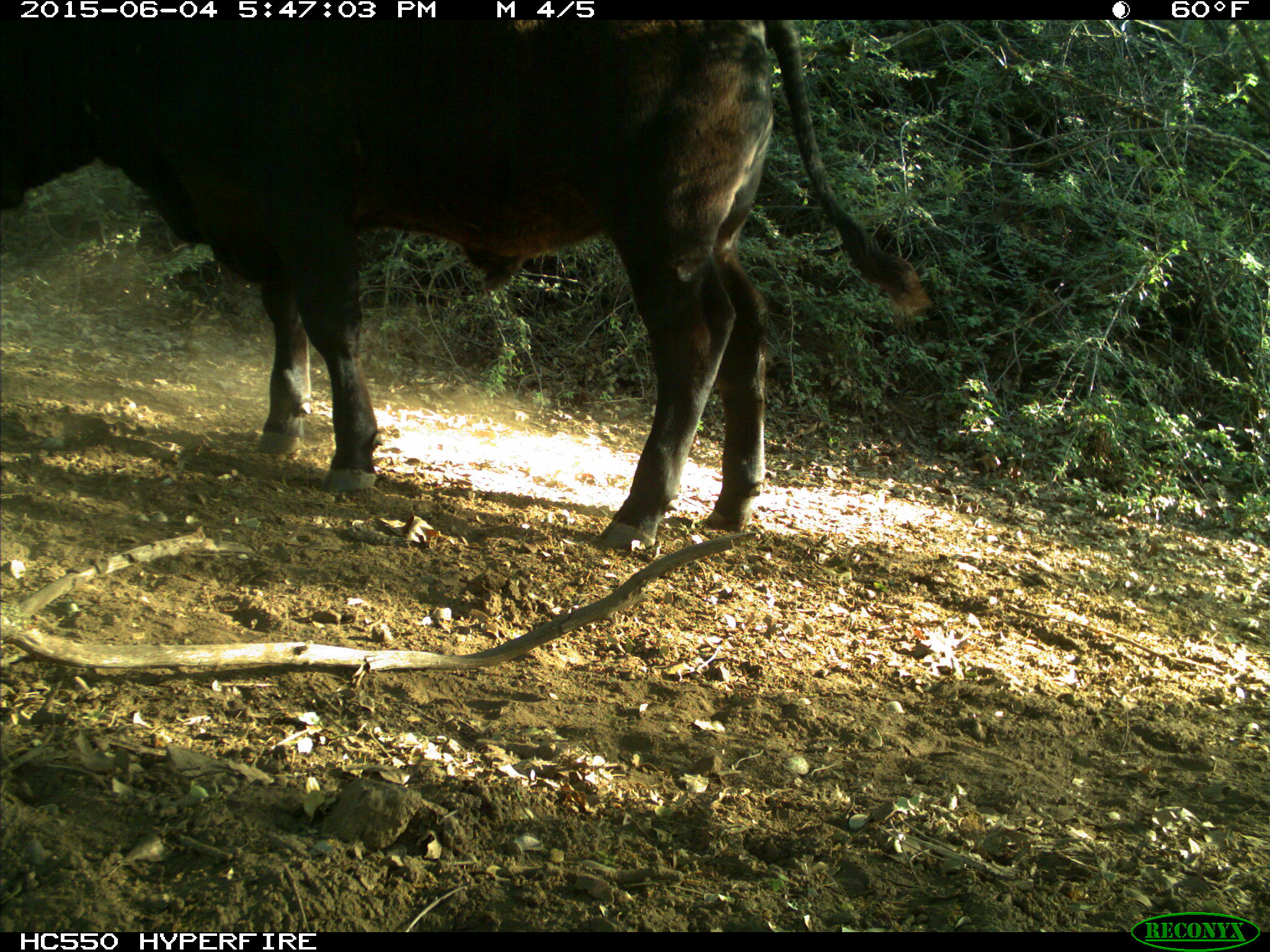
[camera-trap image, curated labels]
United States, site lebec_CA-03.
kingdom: Animalia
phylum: Chordata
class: Mammalia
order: Artiodactyla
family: Bovidae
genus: Bos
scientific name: Bos taurus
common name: domestic cow